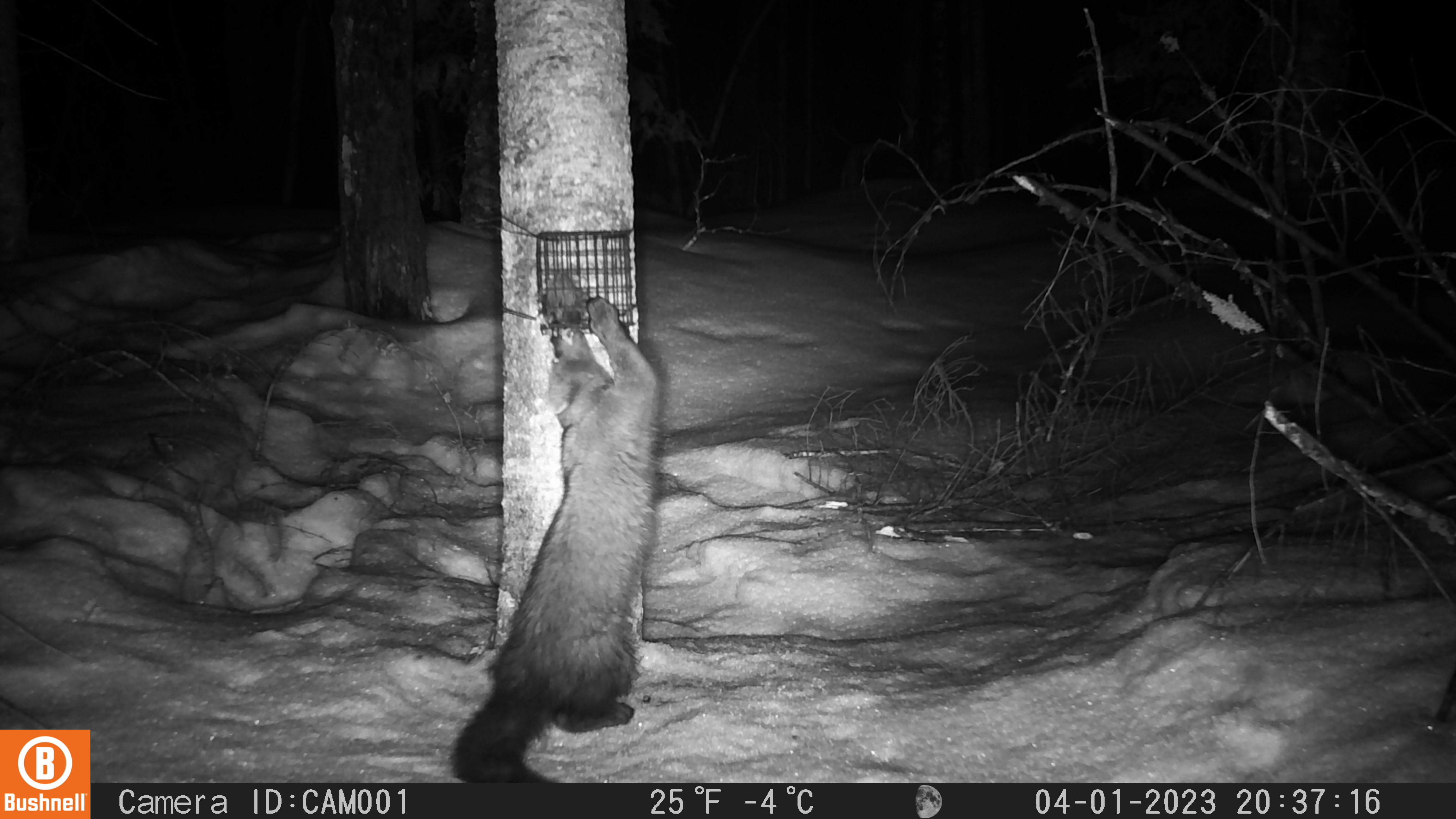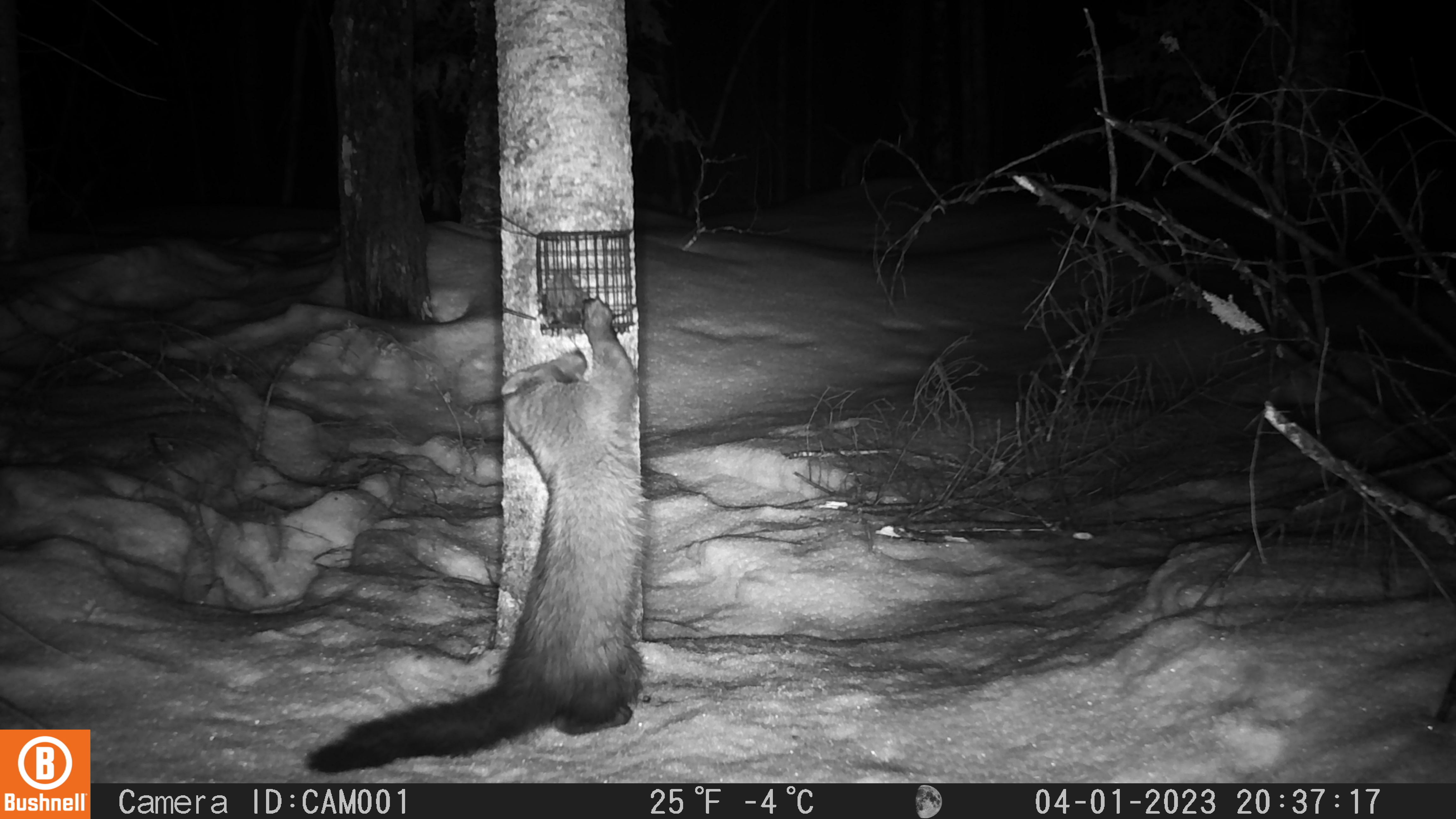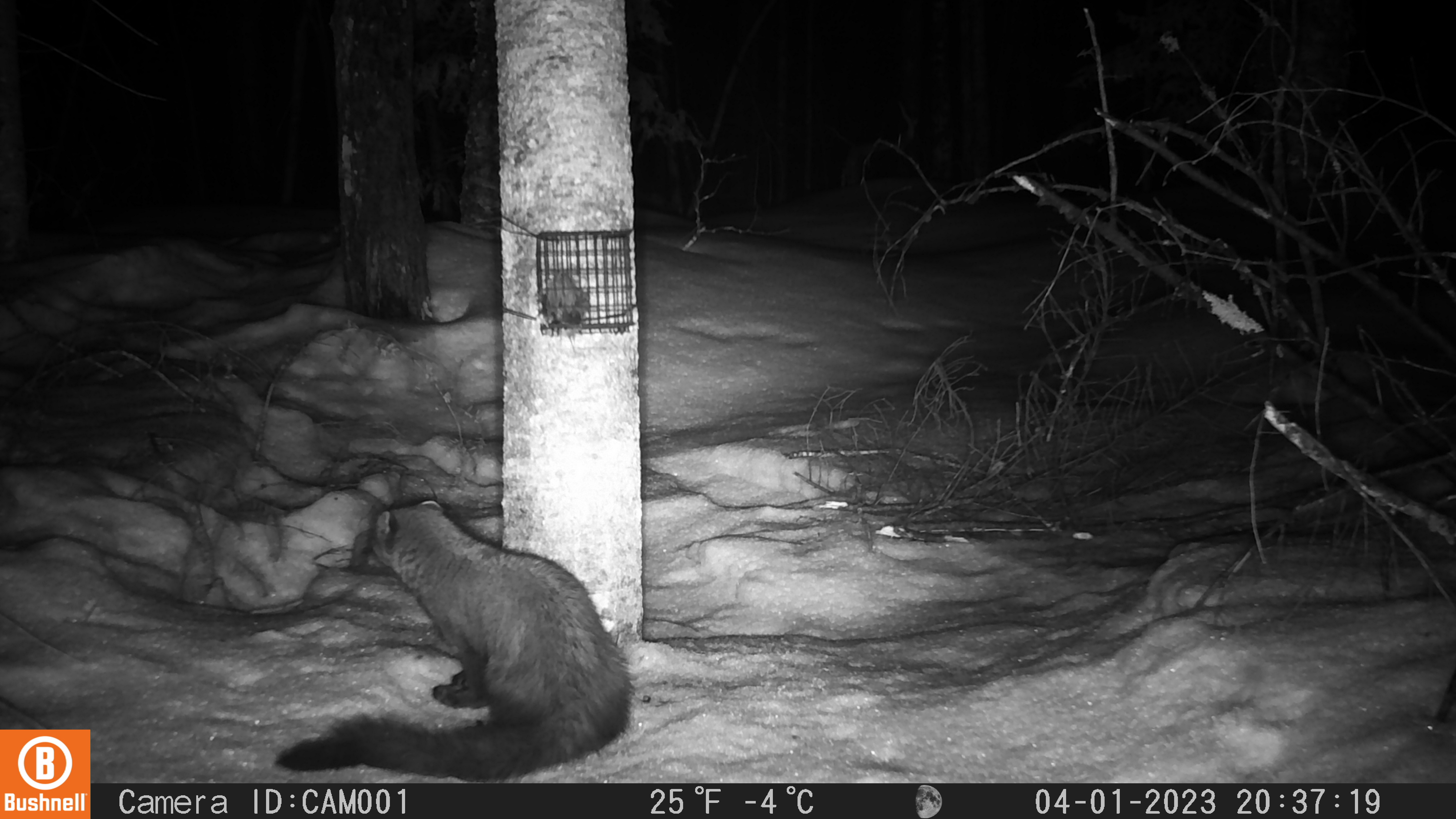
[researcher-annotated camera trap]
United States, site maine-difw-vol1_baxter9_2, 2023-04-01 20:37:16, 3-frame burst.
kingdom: Animalia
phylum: Chordata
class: Mammalia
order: Carnivora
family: Mustelidae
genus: Pekania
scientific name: Pekania pennanti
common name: fisher